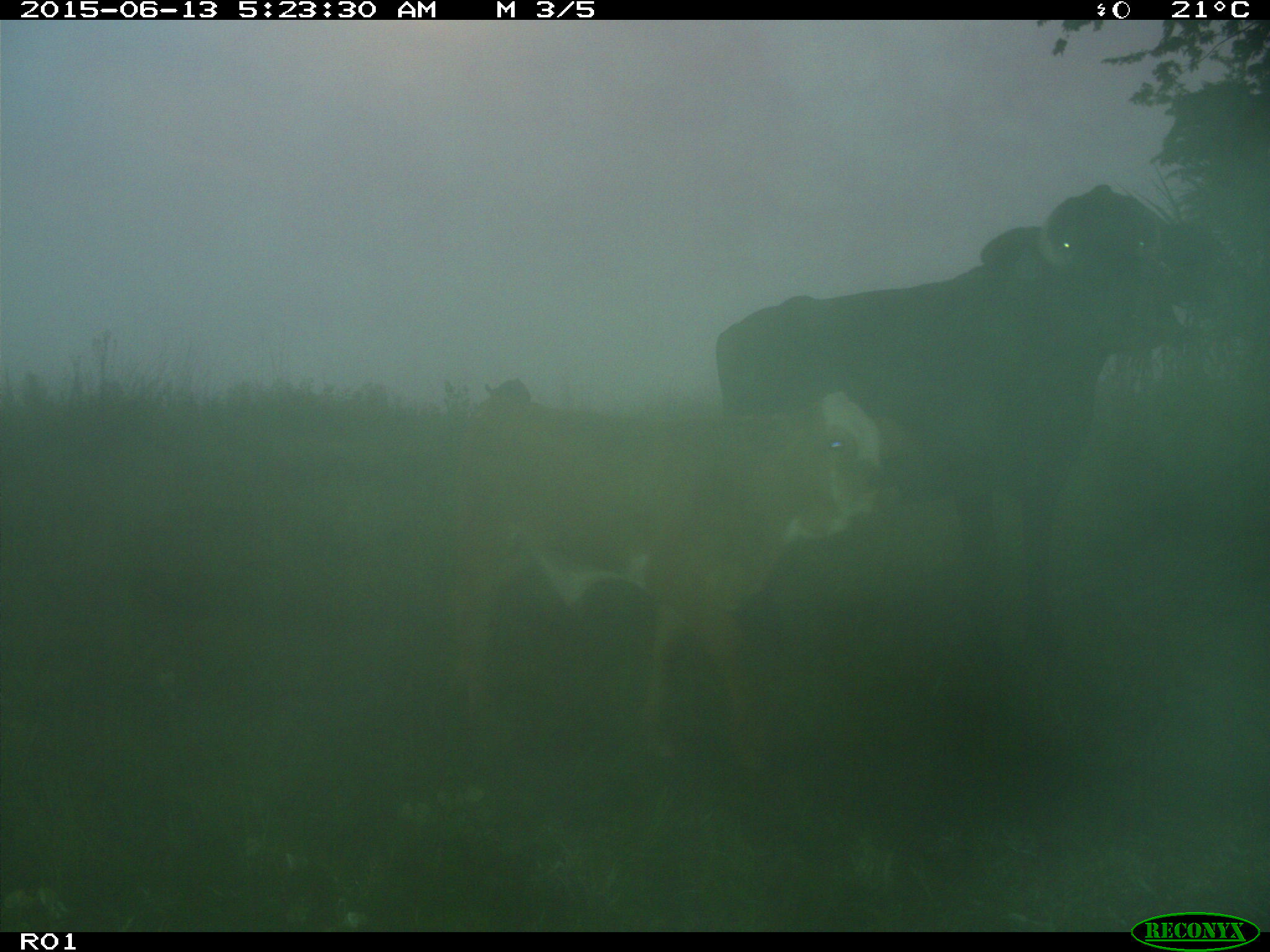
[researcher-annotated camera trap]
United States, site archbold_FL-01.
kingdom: Animalia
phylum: Chordata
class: Mammalia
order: Artiodactyla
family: Bovidae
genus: Bos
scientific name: Bos taurus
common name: domestic cow